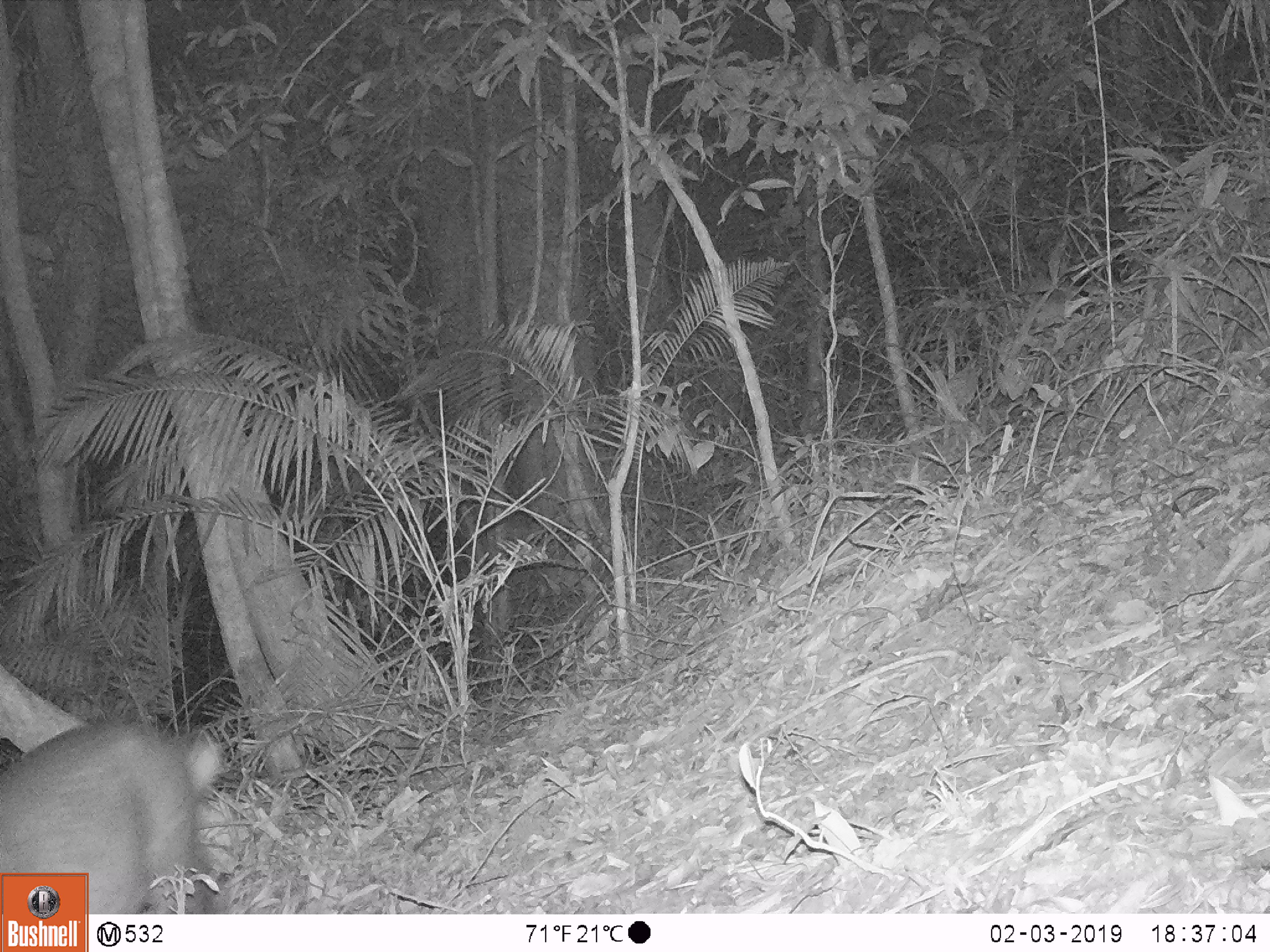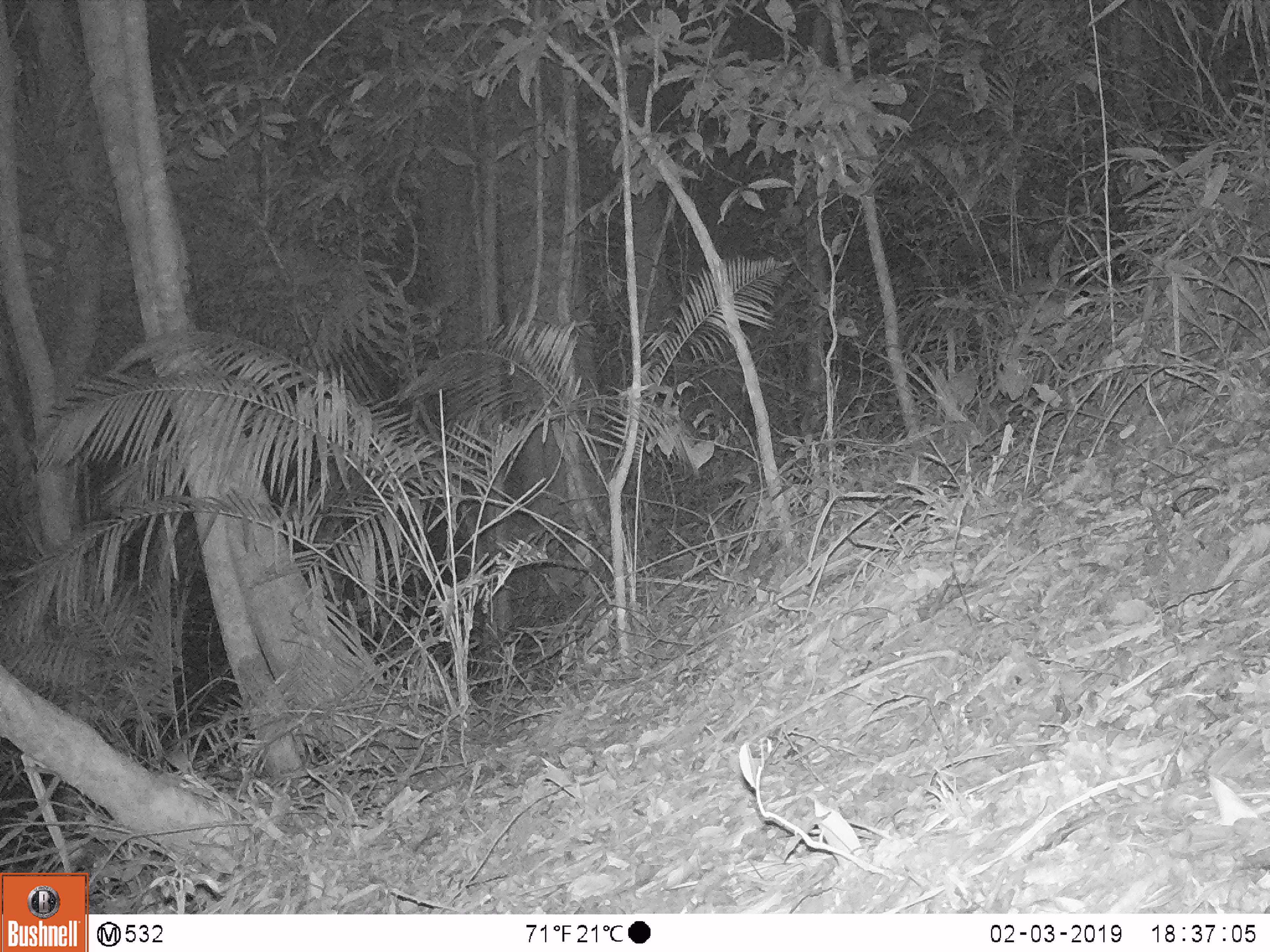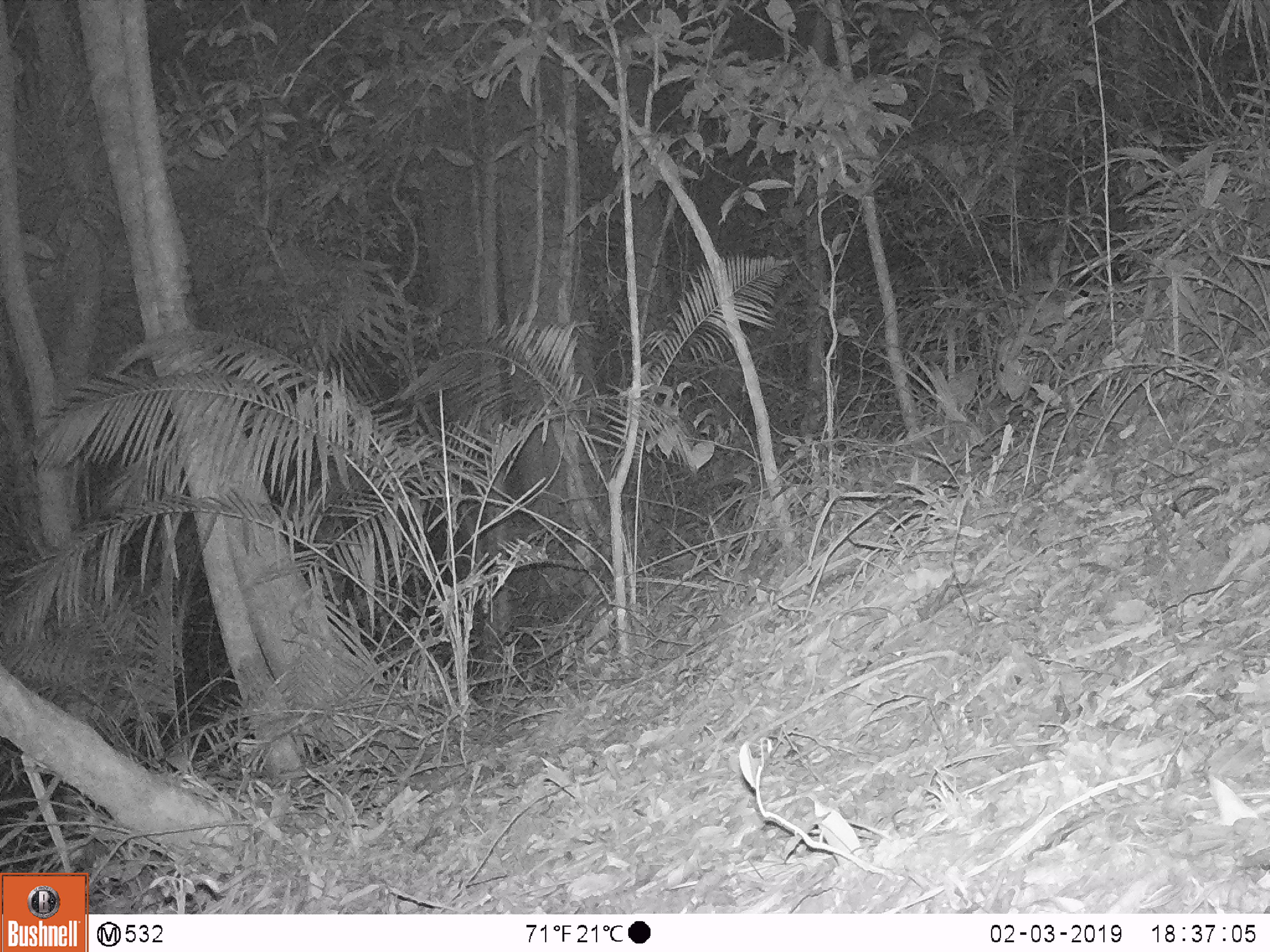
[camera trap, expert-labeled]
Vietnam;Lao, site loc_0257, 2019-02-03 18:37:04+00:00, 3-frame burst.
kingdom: Animalia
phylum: Chordata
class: Mammalia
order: Artiodactyla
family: Cervidae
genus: Muntiacus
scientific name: Muntiacus rooseveltorum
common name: roosevelt's muntjac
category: roosevelts muntjac group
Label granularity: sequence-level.